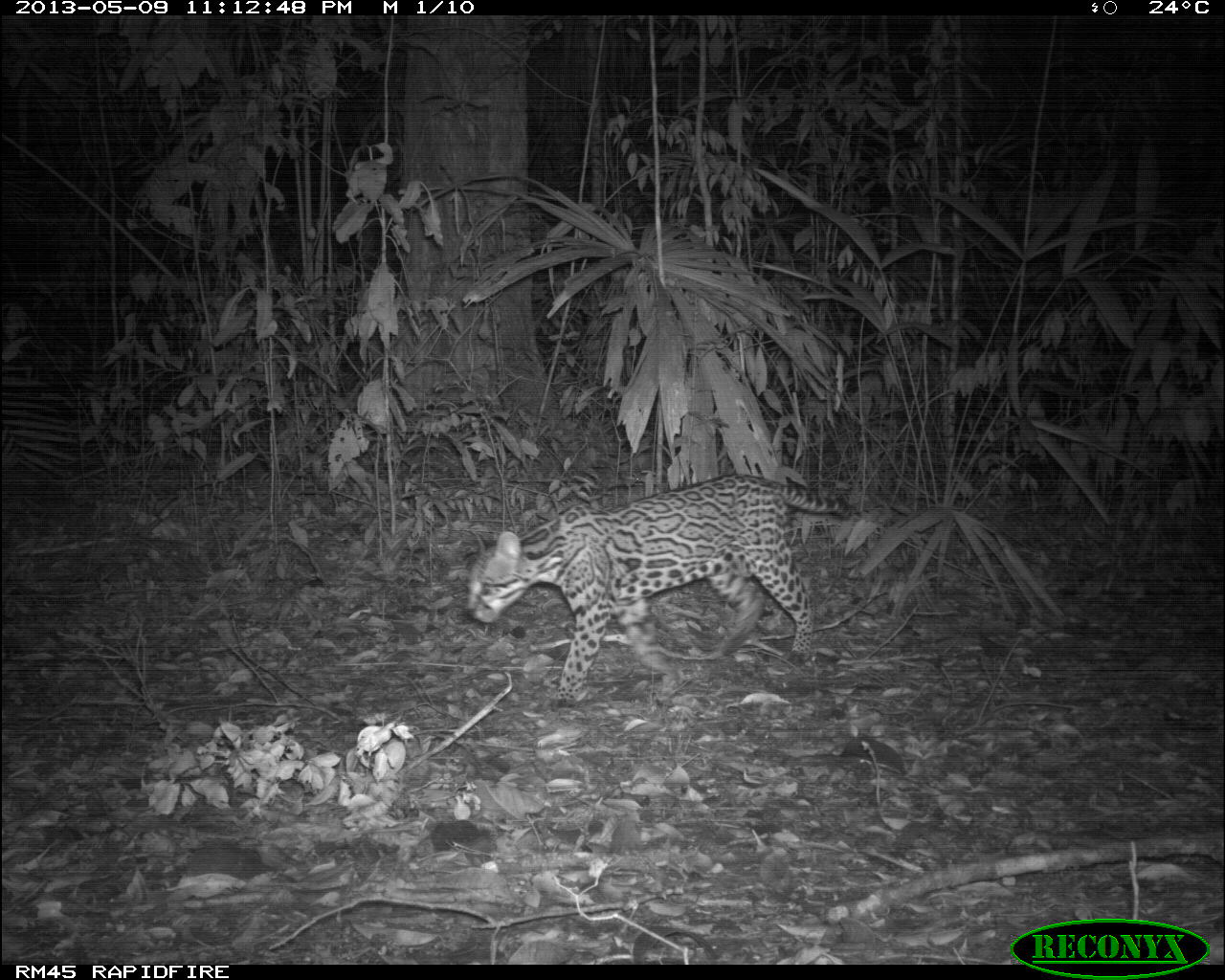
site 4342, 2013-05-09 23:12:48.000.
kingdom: Animalia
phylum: Chordata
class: Mammalia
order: Carnivora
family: Felidae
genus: Leopardus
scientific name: Leopardus pardalis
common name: ocelot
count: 1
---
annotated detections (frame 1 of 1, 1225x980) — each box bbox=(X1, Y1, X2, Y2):
leopardus pardalis: bbox=(460, 469, 855, 708)